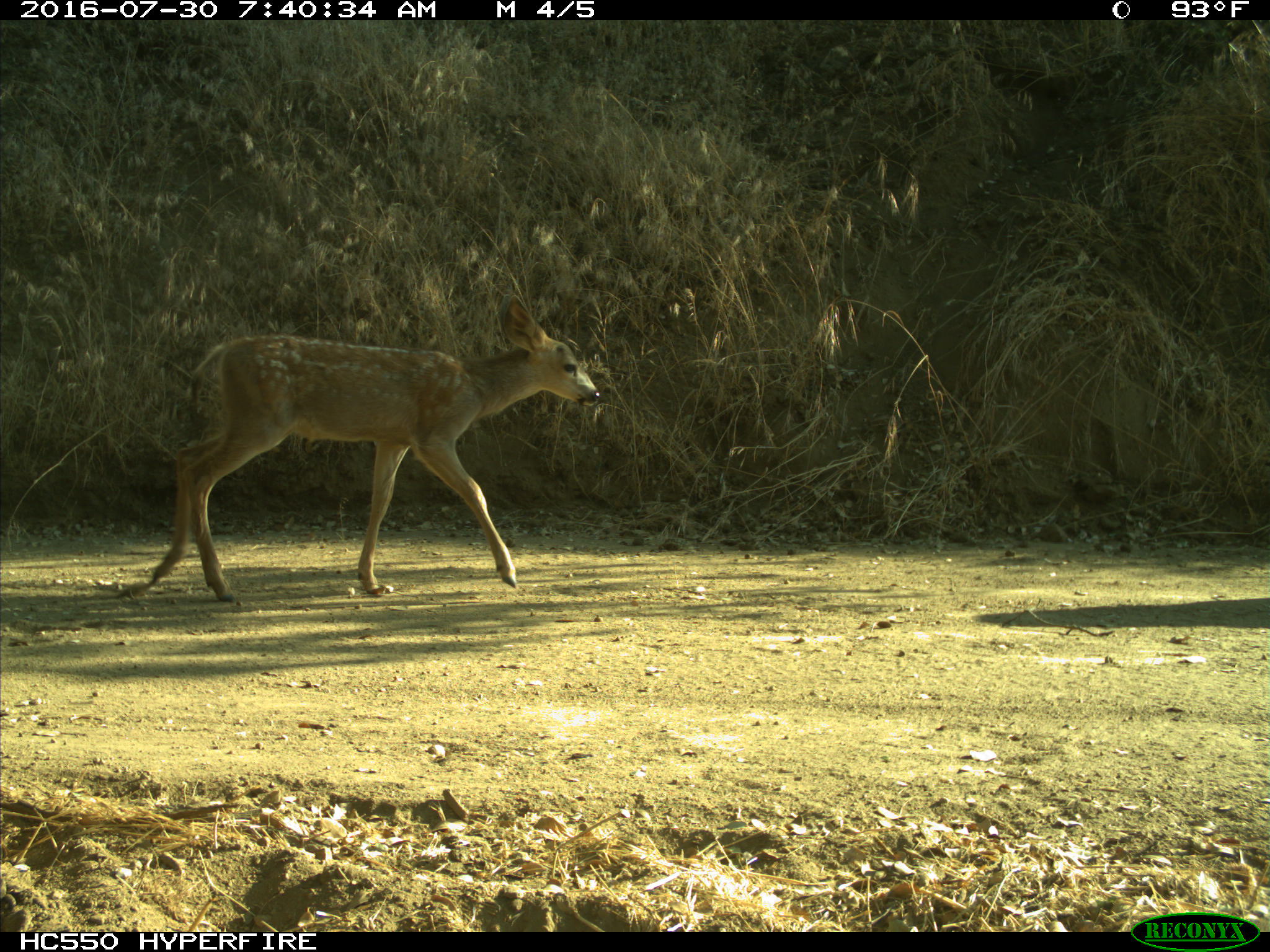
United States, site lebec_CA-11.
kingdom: Animalia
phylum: Chordata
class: Mammalia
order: Artiodactyla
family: Cervidae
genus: Odocoileus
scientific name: Odocoileus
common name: deer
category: unidentified deer